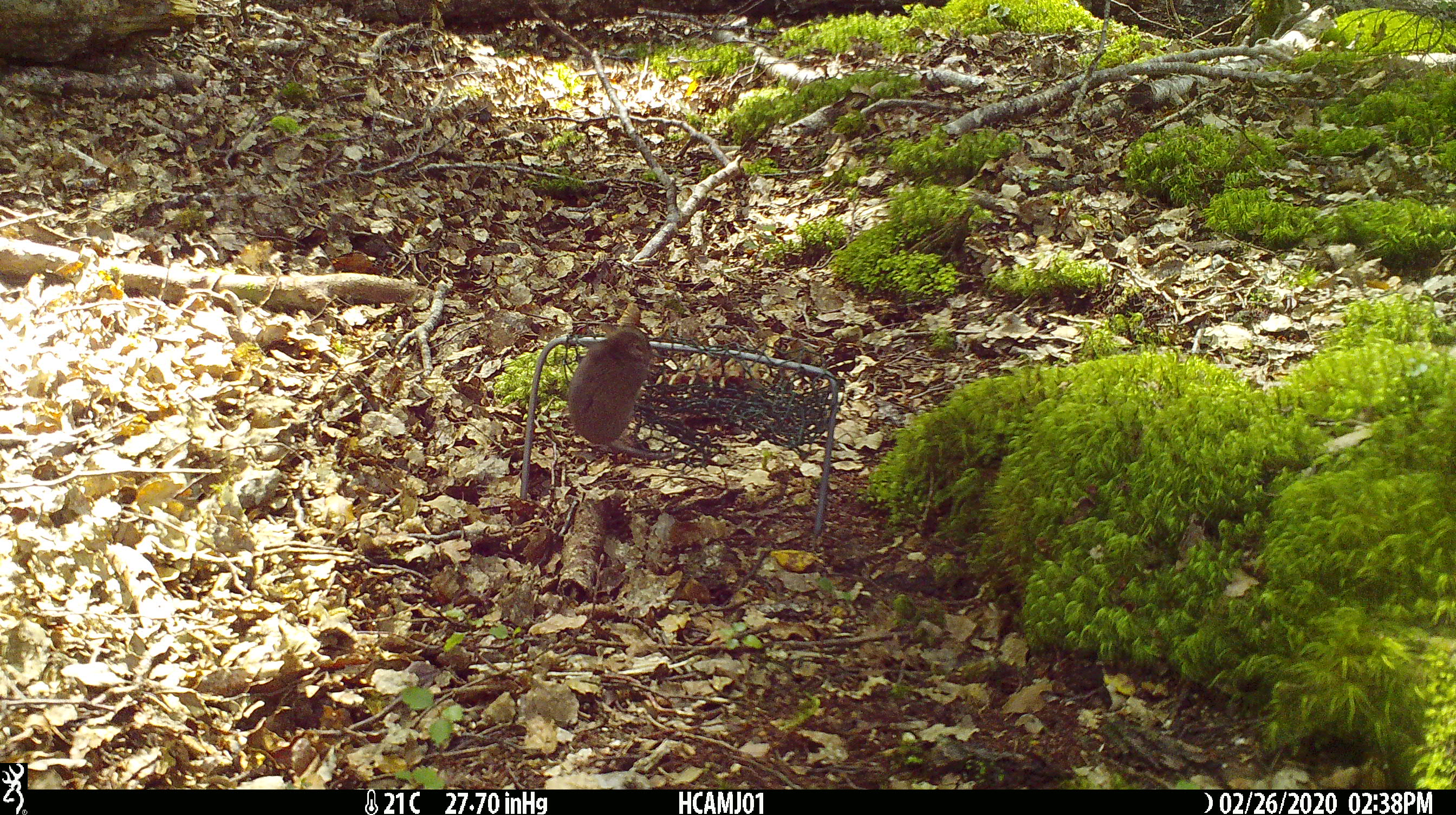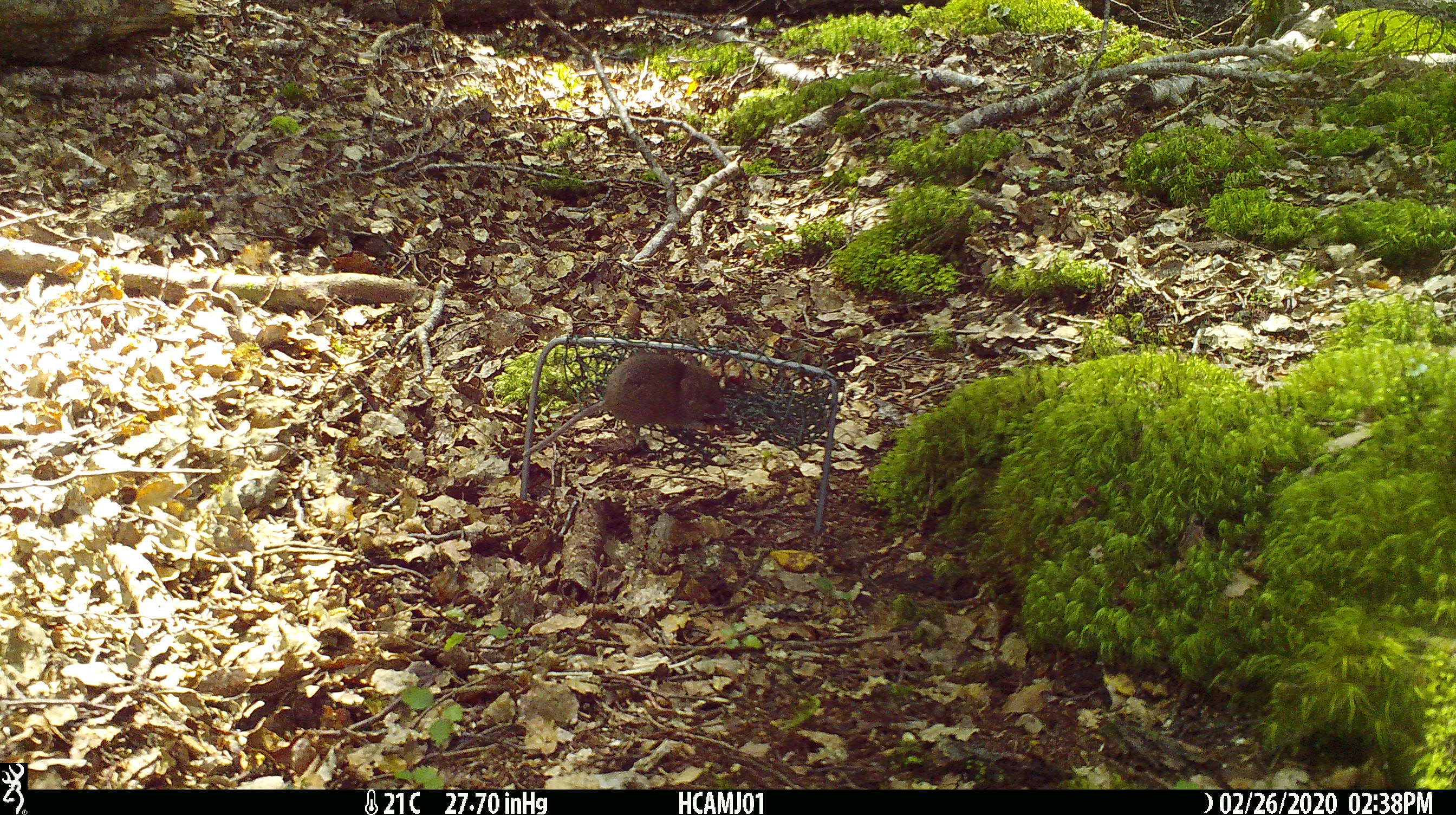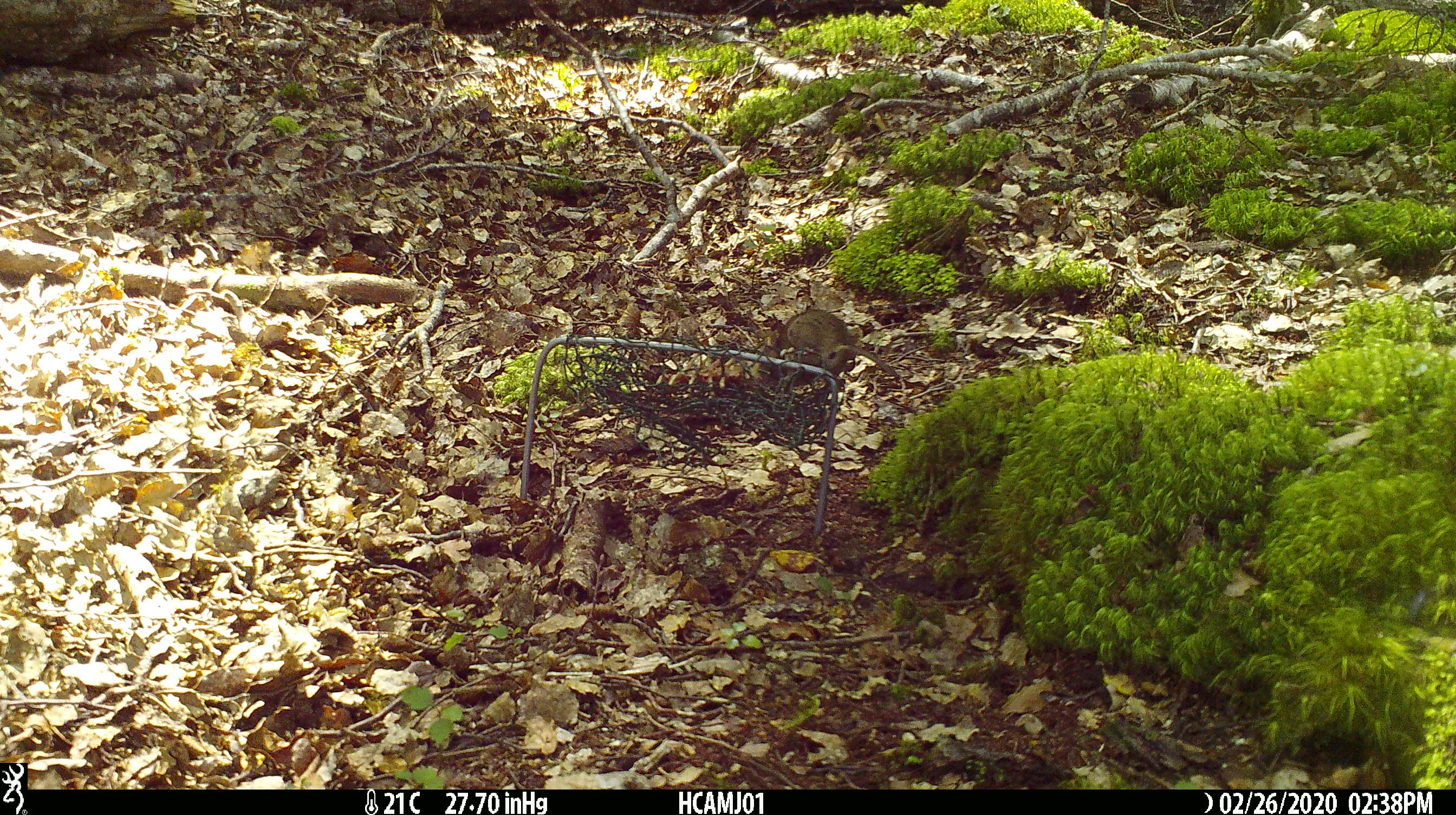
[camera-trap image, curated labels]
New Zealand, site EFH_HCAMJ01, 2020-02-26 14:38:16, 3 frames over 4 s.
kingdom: Animalia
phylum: Chordata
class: Mammalia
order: Rodentia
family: Muridae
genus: Mus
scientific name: Mus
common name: mouse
Mouse (Mus).